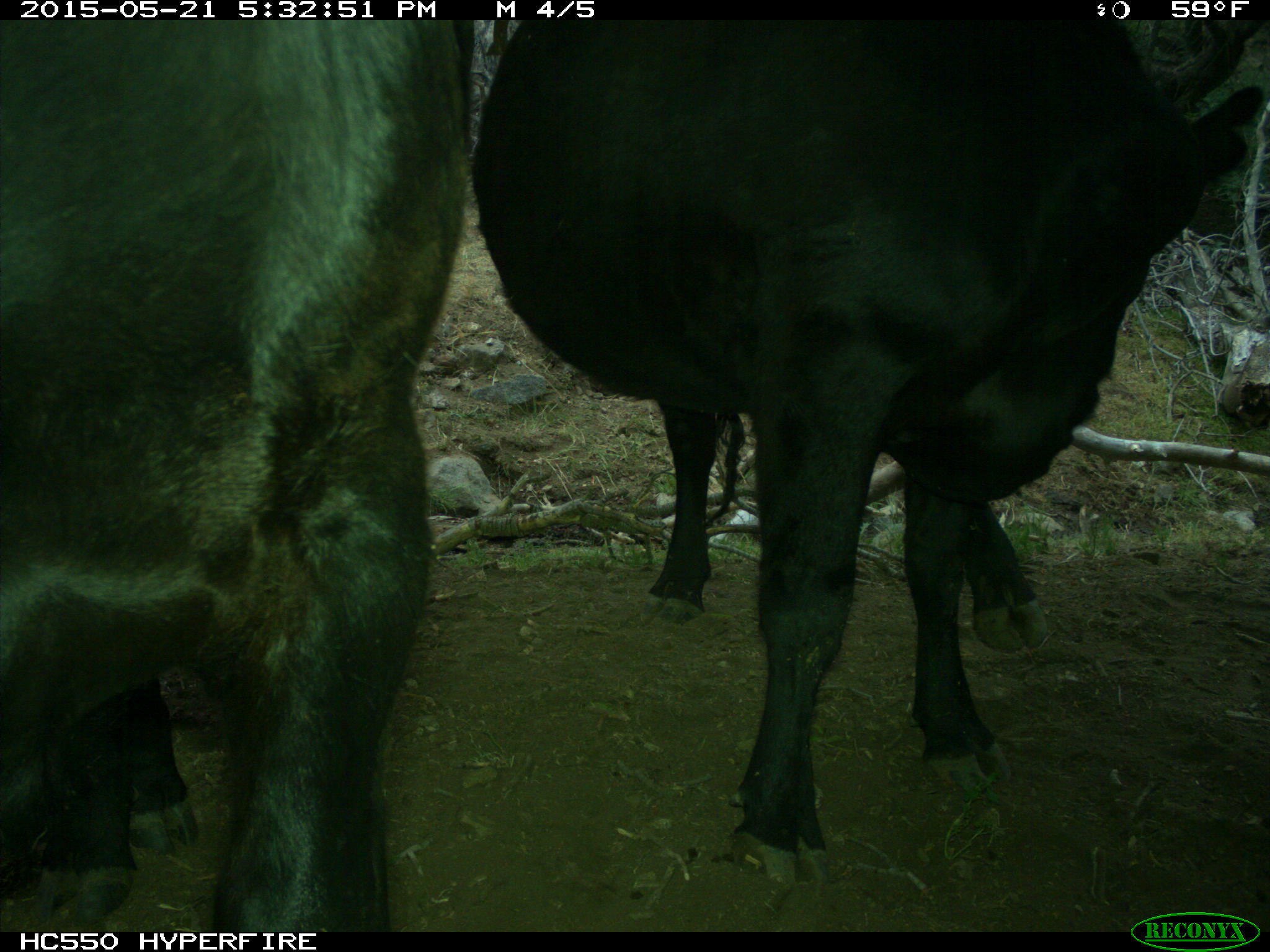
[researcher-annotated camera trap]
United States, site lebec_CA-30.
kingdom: Animalia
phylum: Chordata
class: Mammalia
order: Artiodactyla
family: Bovidae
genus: Bos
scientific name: Bos taurus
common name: domestic cow